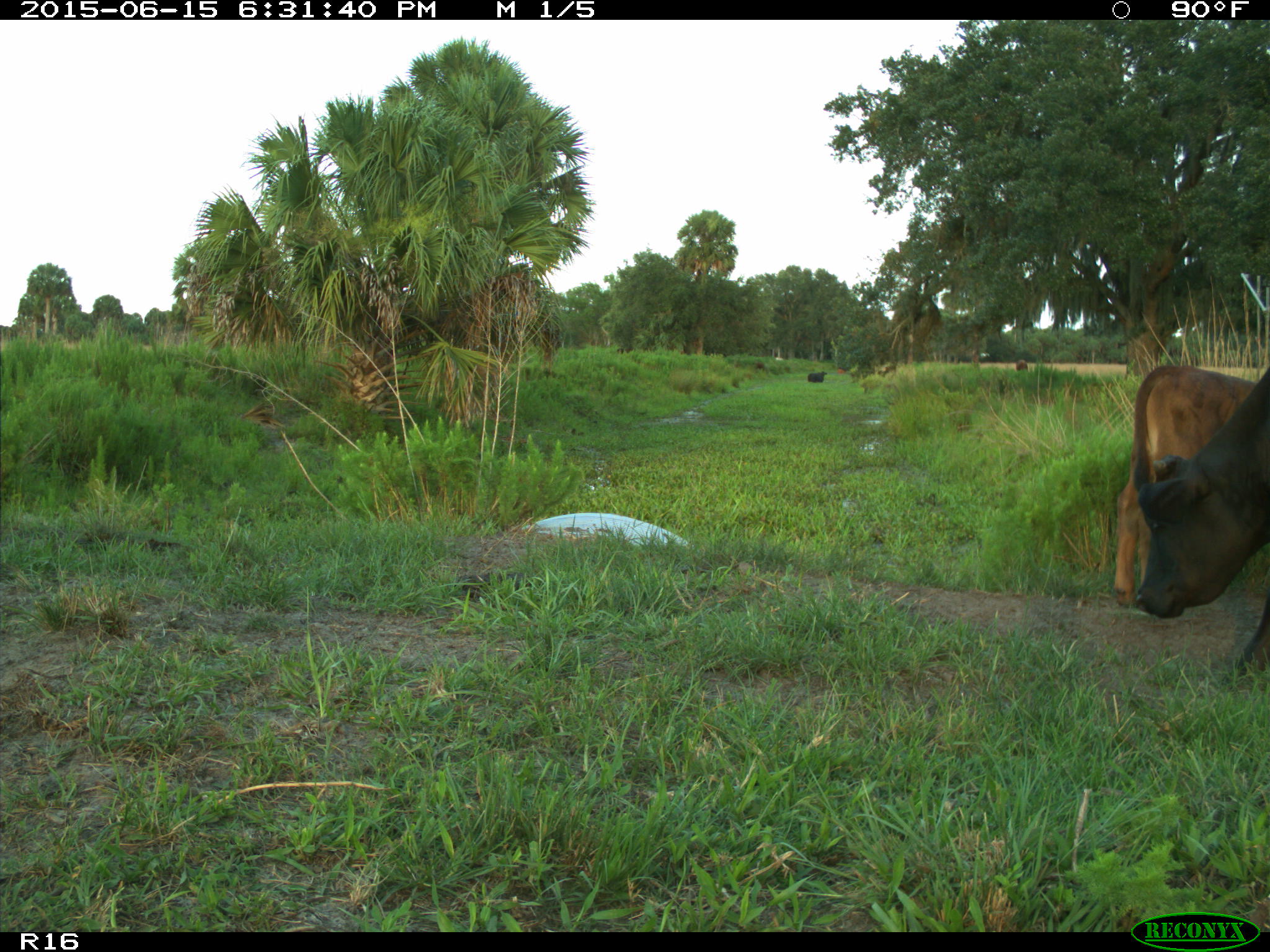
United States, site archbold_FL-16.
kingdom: Animalia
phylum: Chordata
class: Mammalia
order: Artiodactyla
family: Bovidae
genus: Bos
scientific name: Bos taurus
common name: domestic cow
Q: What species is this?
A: Bos taurus (domestic cow).